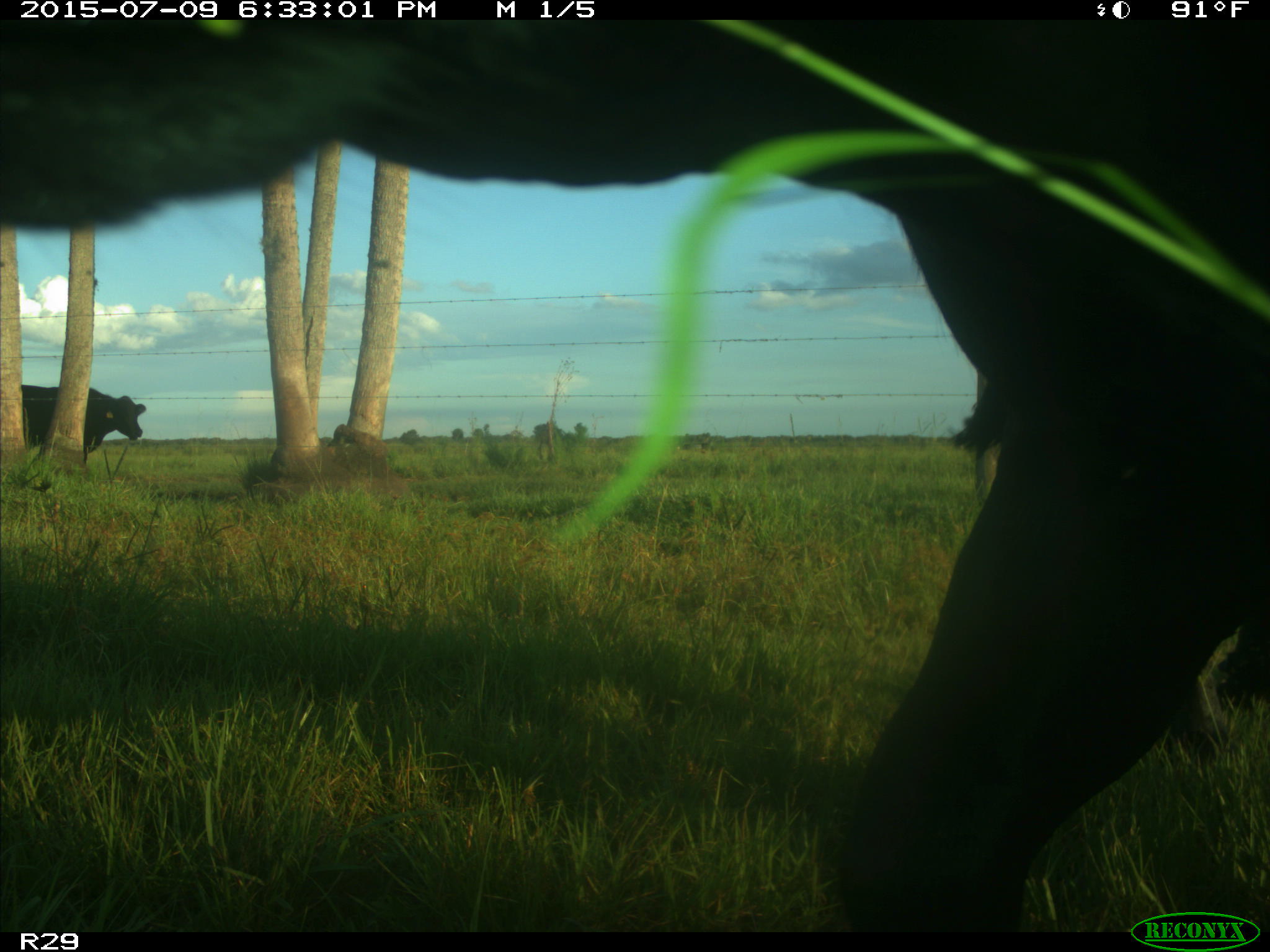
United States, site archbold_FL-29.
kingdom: Animalia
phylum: Chordata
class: Mammalia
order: Artiodactyla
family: Bovidae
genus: Bos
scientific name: Bos taurus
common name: domestic cow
Bos taurus (domestic cow).